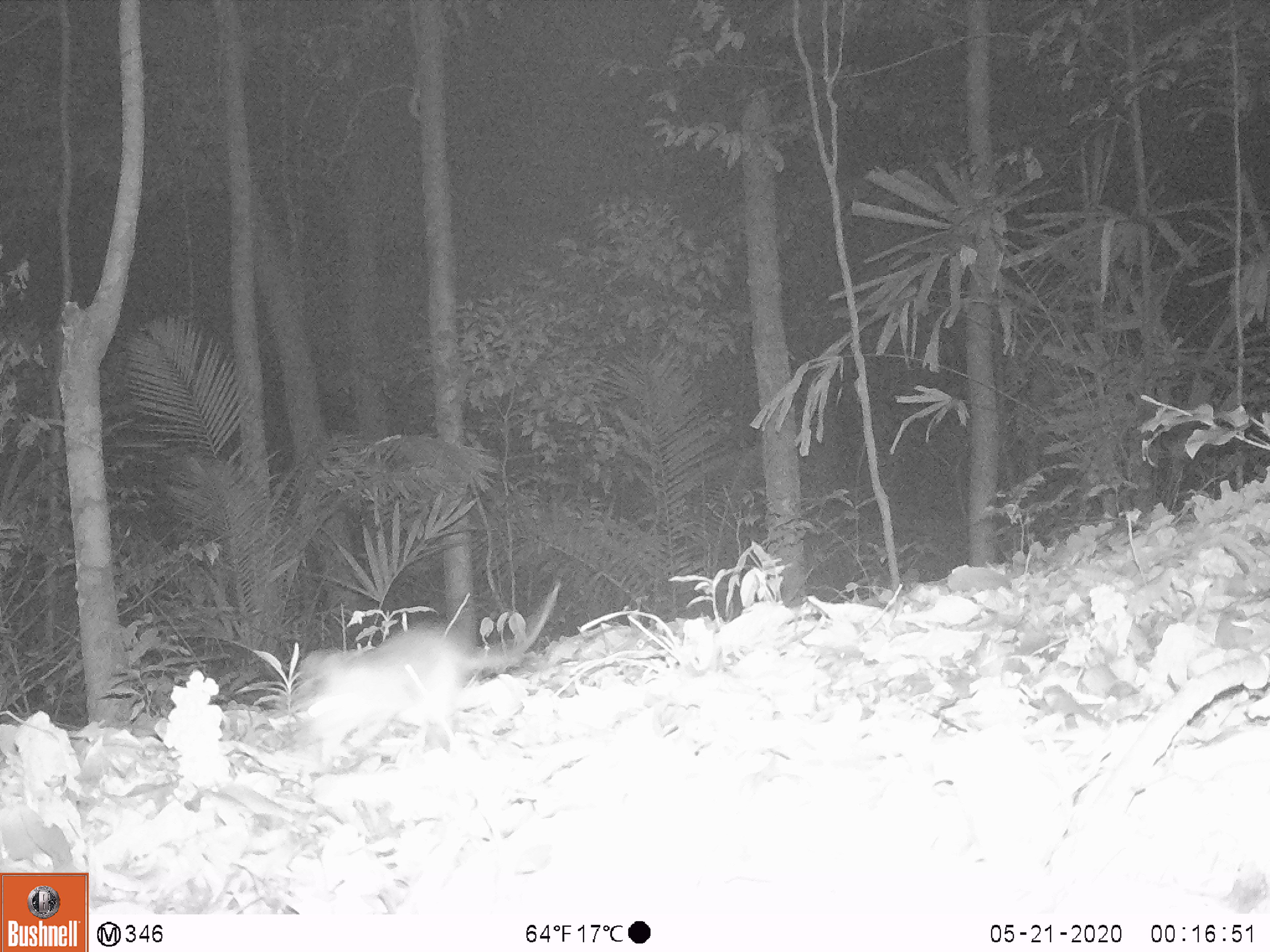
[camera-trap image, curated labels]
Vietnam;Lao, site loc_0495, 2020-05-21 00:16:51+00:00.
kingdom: Animalia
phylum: Chordata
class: Mammalia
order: Rodentia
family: Muridae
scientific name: Muridae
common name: old-world mice and rats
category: unidentified murid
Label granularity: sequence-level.